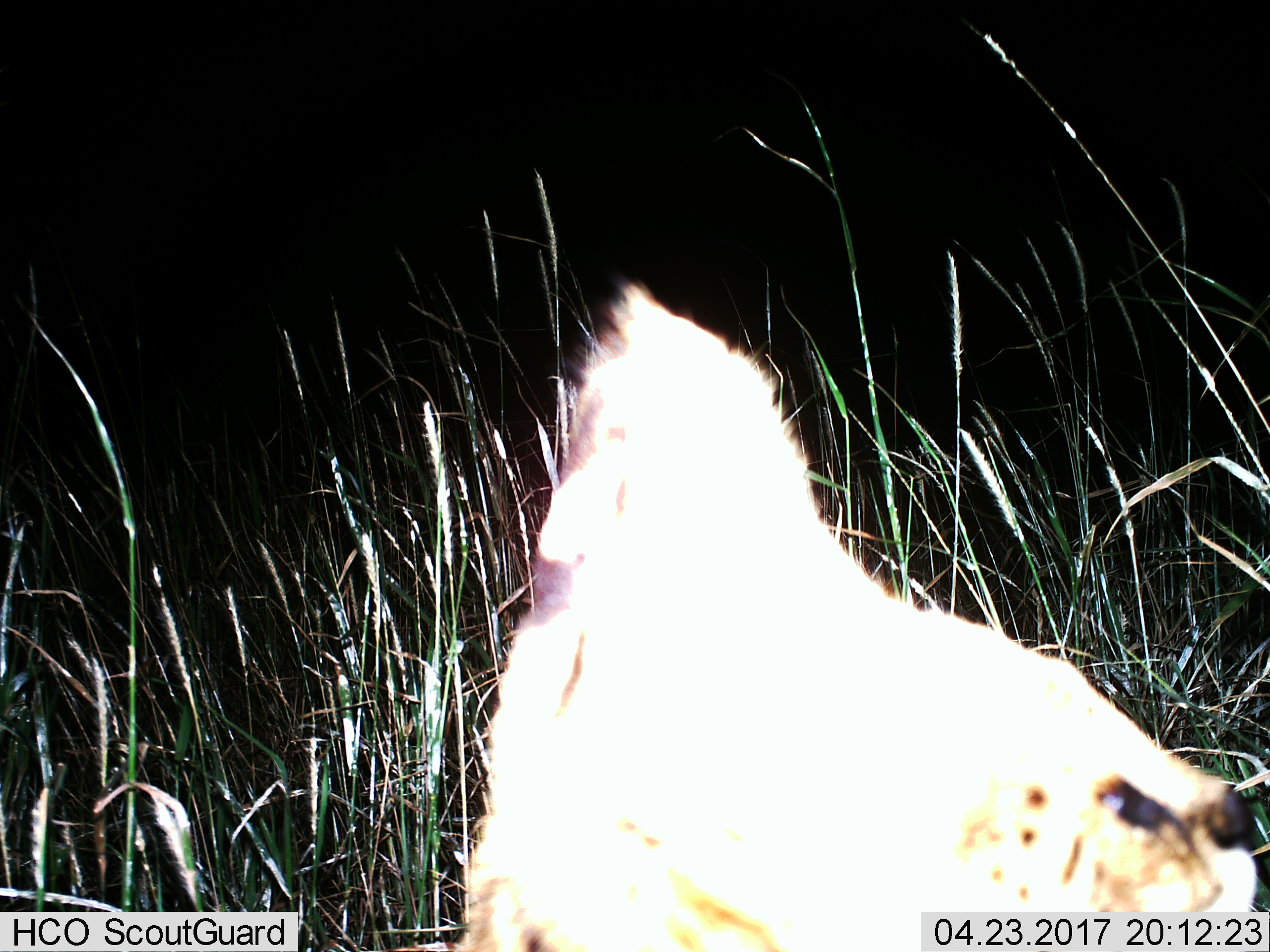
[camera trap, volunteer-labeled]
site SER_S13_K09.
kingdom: Animalia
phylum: Chordata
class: Mammalia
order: Carnivora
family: Felidae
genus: Leptailurus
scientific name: Leptailurus serval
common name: serval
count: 1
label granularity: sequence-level